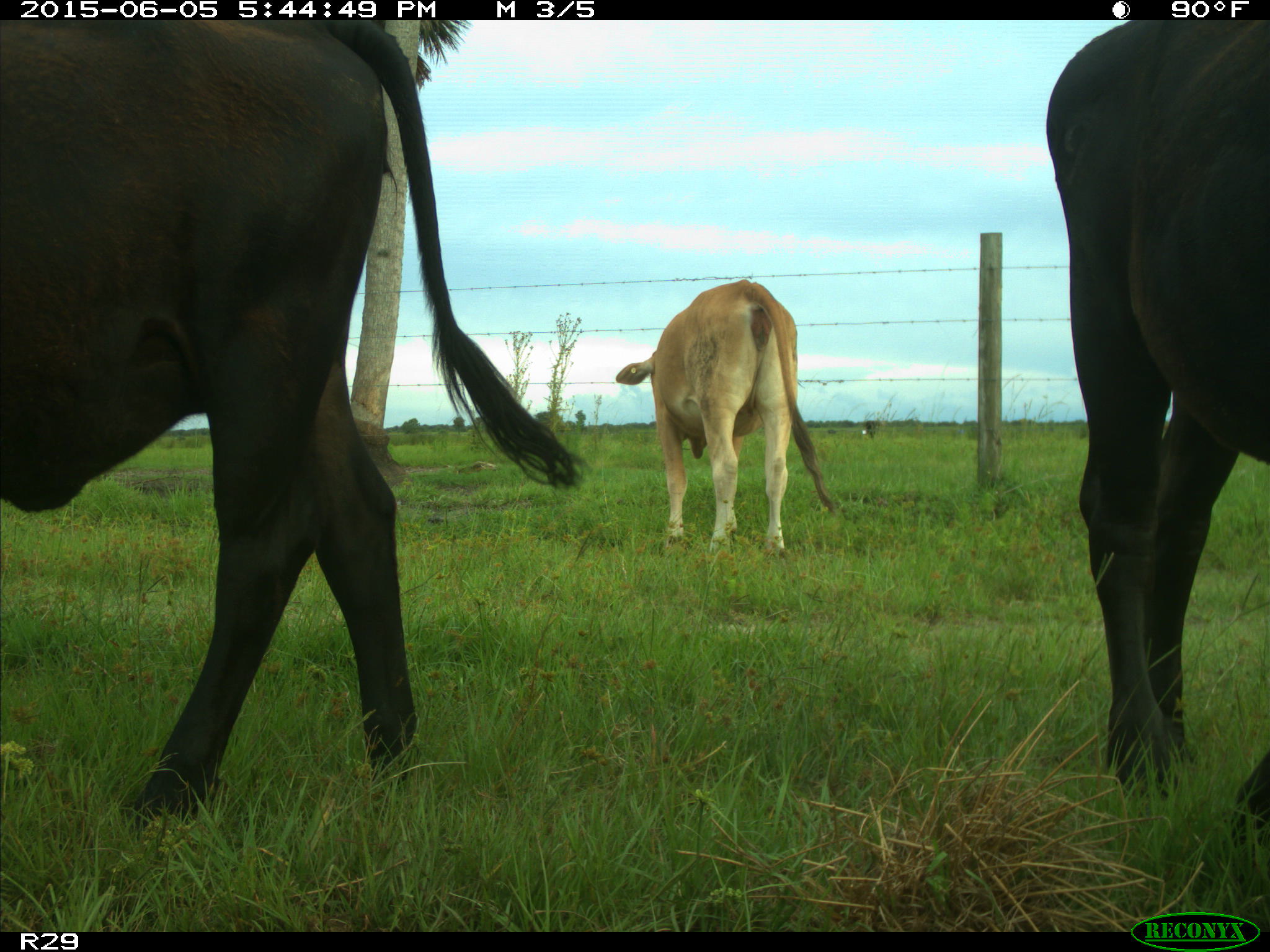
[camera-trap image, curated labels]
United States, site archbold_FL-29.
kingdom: Animalia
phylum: Chordata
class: Mammalia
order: Artiodactyla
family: Bovidae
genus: Bos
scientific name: Bos taurus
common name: domestic cow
Bos taurus (domestic cow).